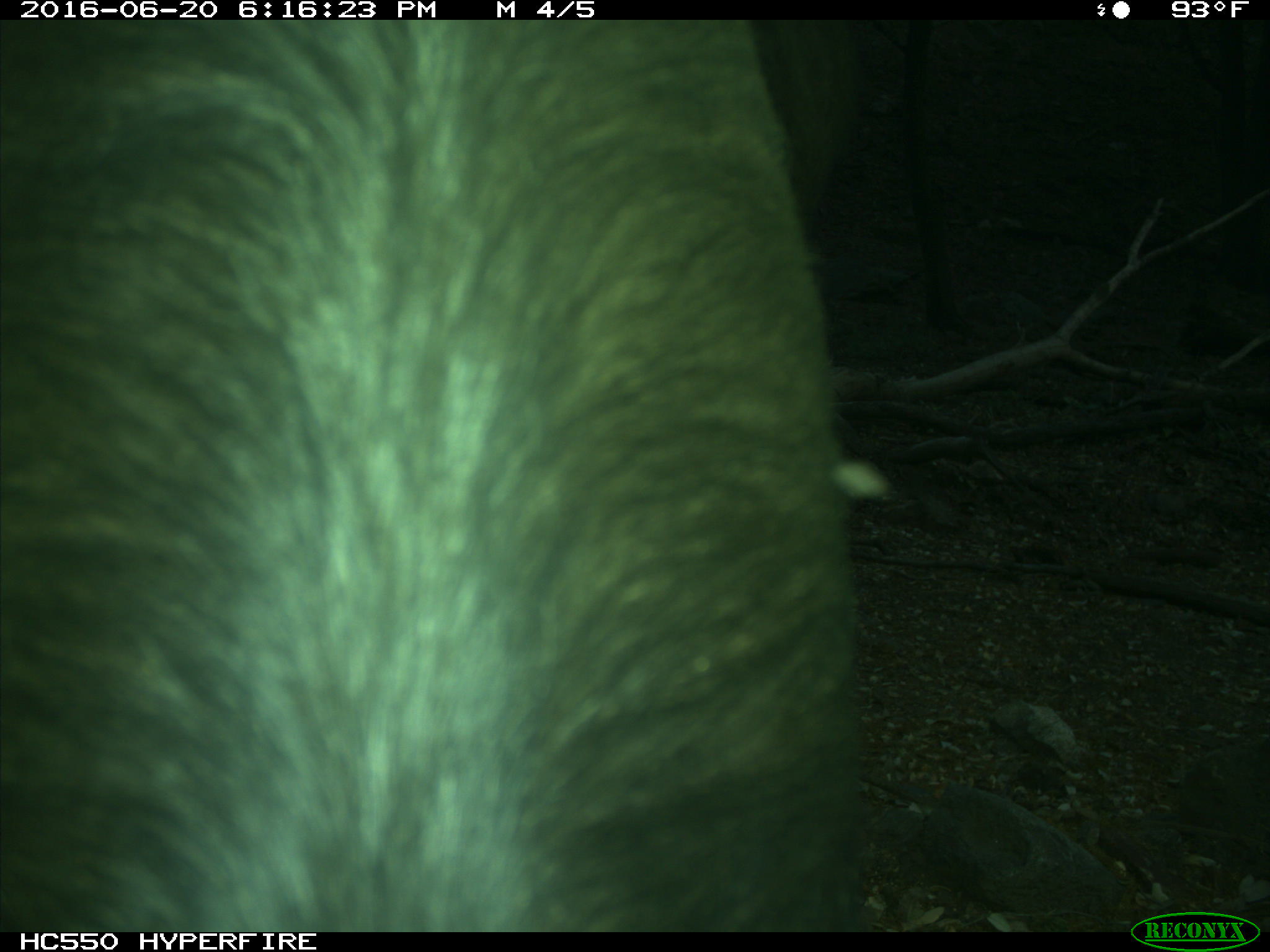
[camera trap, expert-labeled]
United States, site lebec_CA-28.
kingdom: Animalia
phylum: Chordata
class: Mammalia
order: Artiodactyla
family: Bovidae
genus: Bos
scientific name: Bos taurus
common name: domestic cow